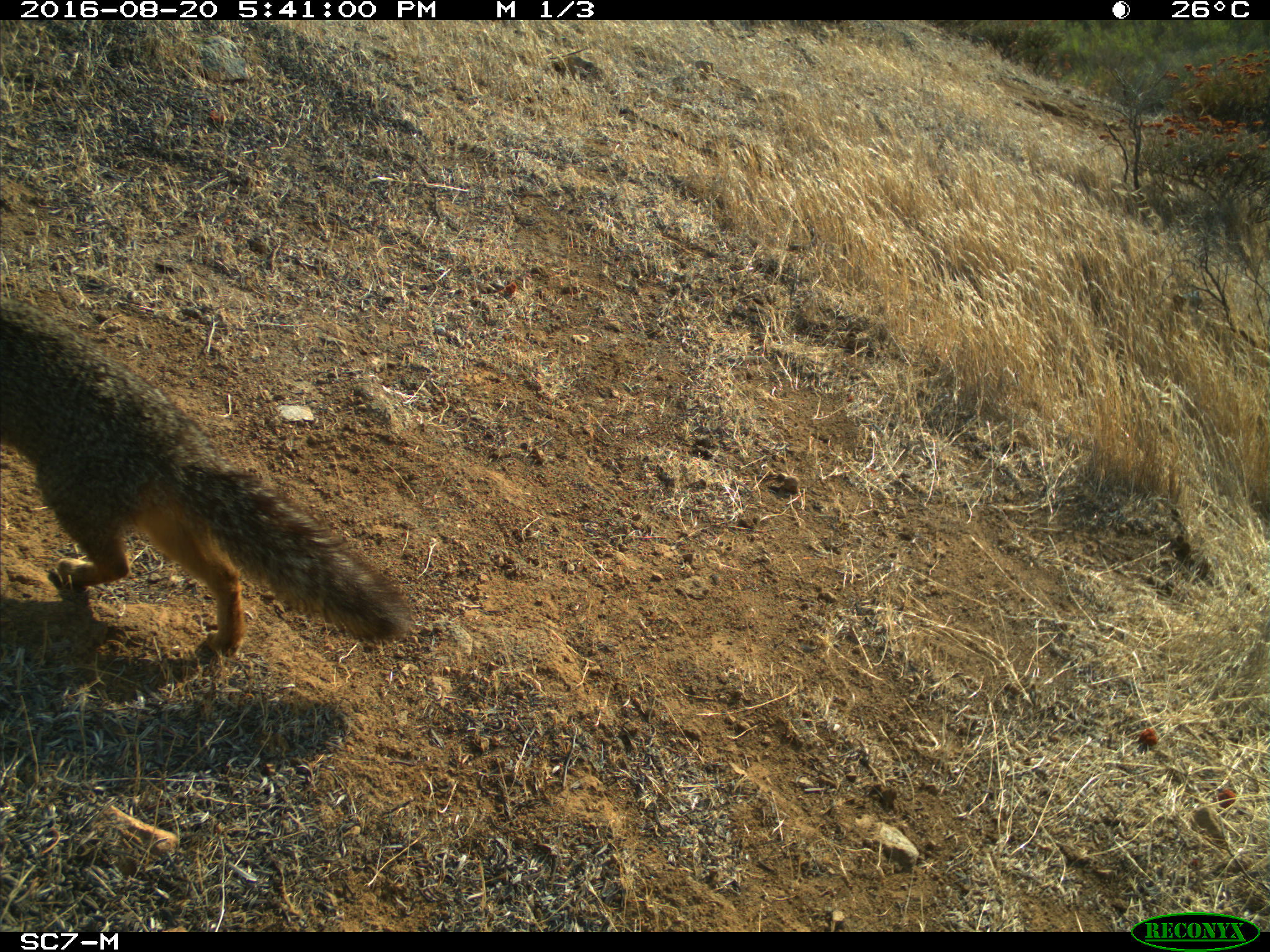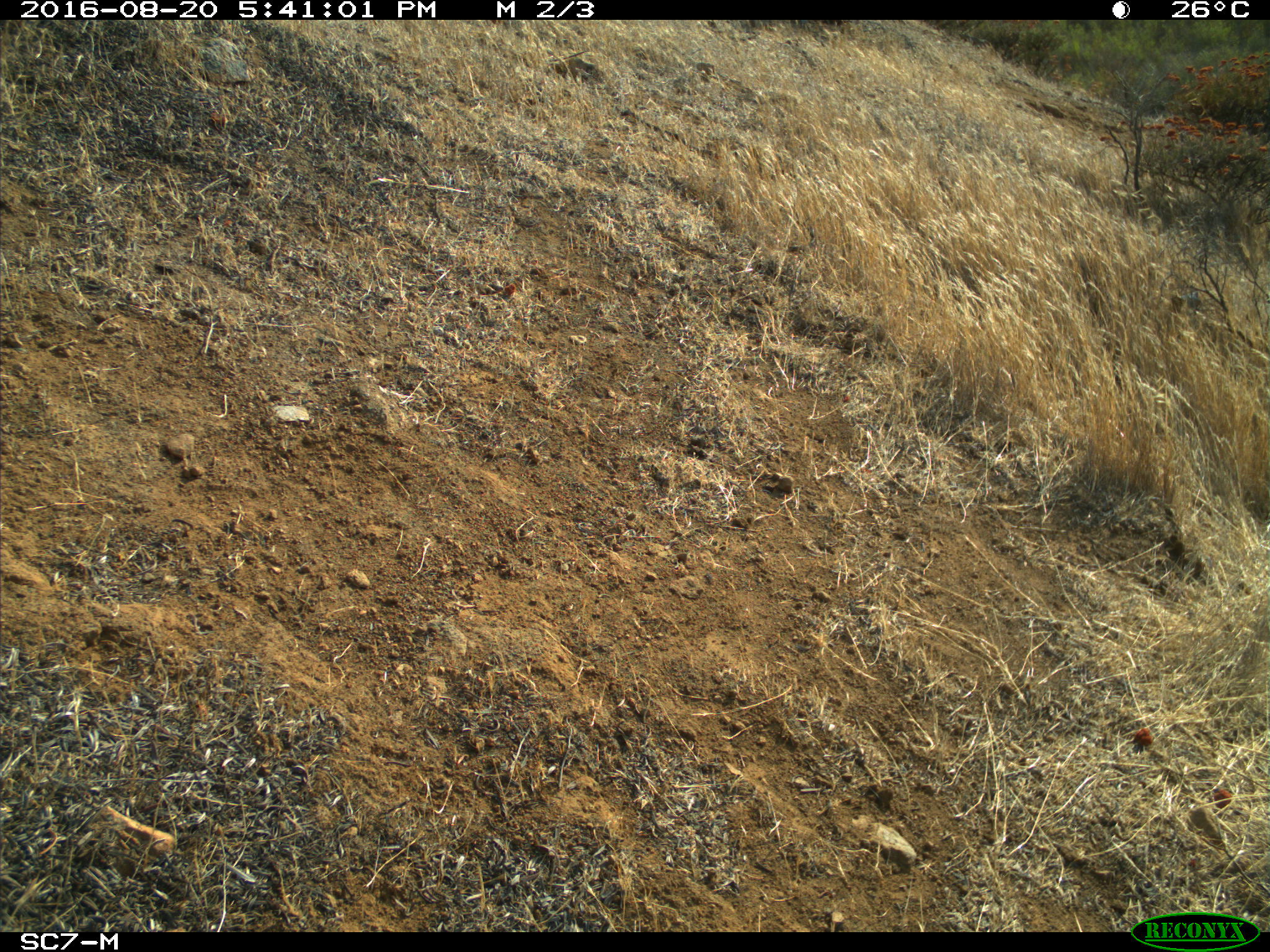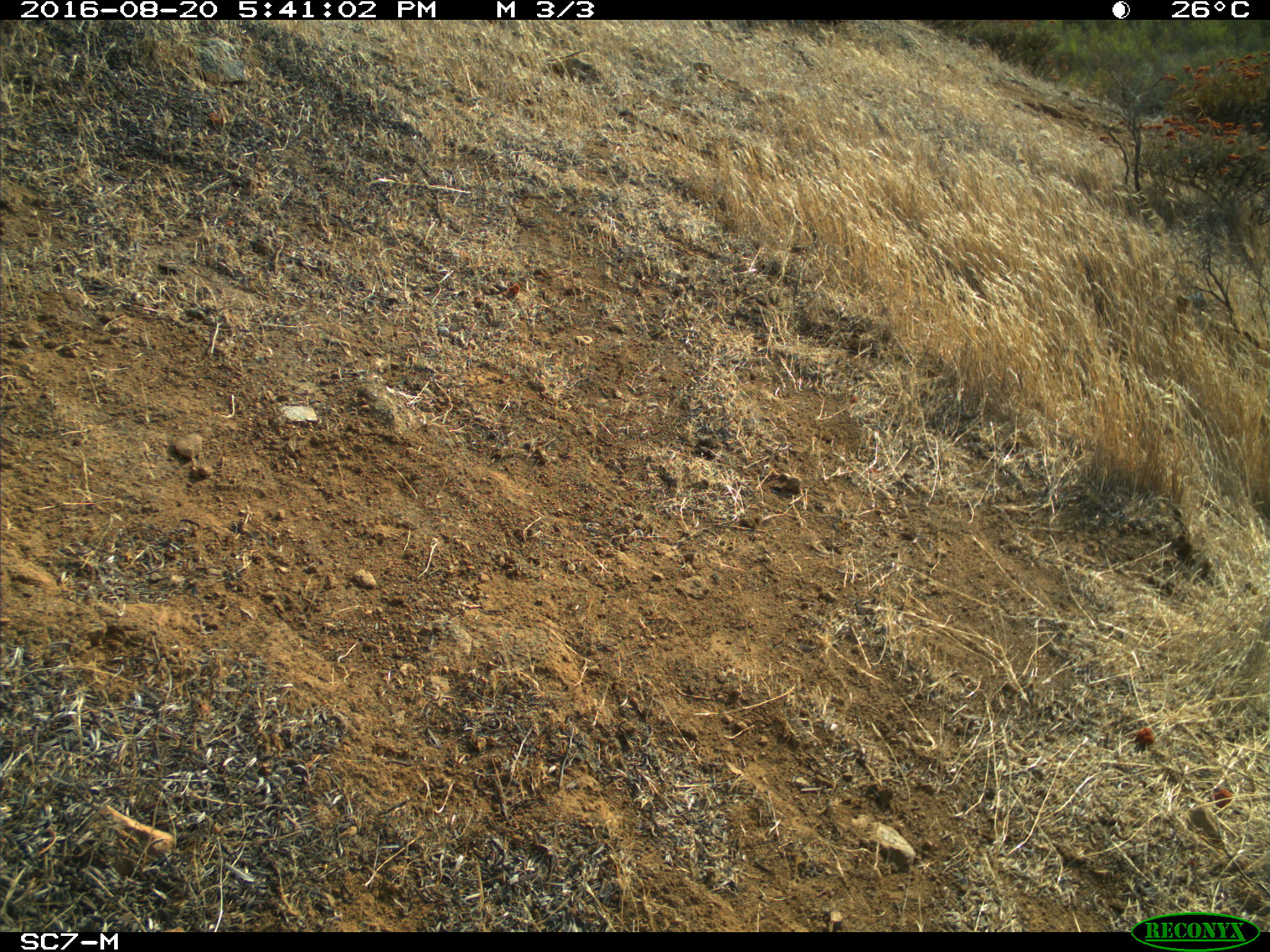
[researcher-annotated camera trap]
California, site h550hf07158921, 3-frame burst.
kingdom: Animalia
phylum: Chordata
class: Mammalia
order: Carnivora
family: Canidae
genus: Urocyon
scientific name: Urocyon littoralis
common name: island fox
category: fox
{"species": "fox (island fox) (Urocyon littoralis)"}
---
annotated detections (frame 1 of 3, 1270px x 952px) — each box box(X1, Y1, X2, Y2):
fox: box(0, 296, 414, 663)